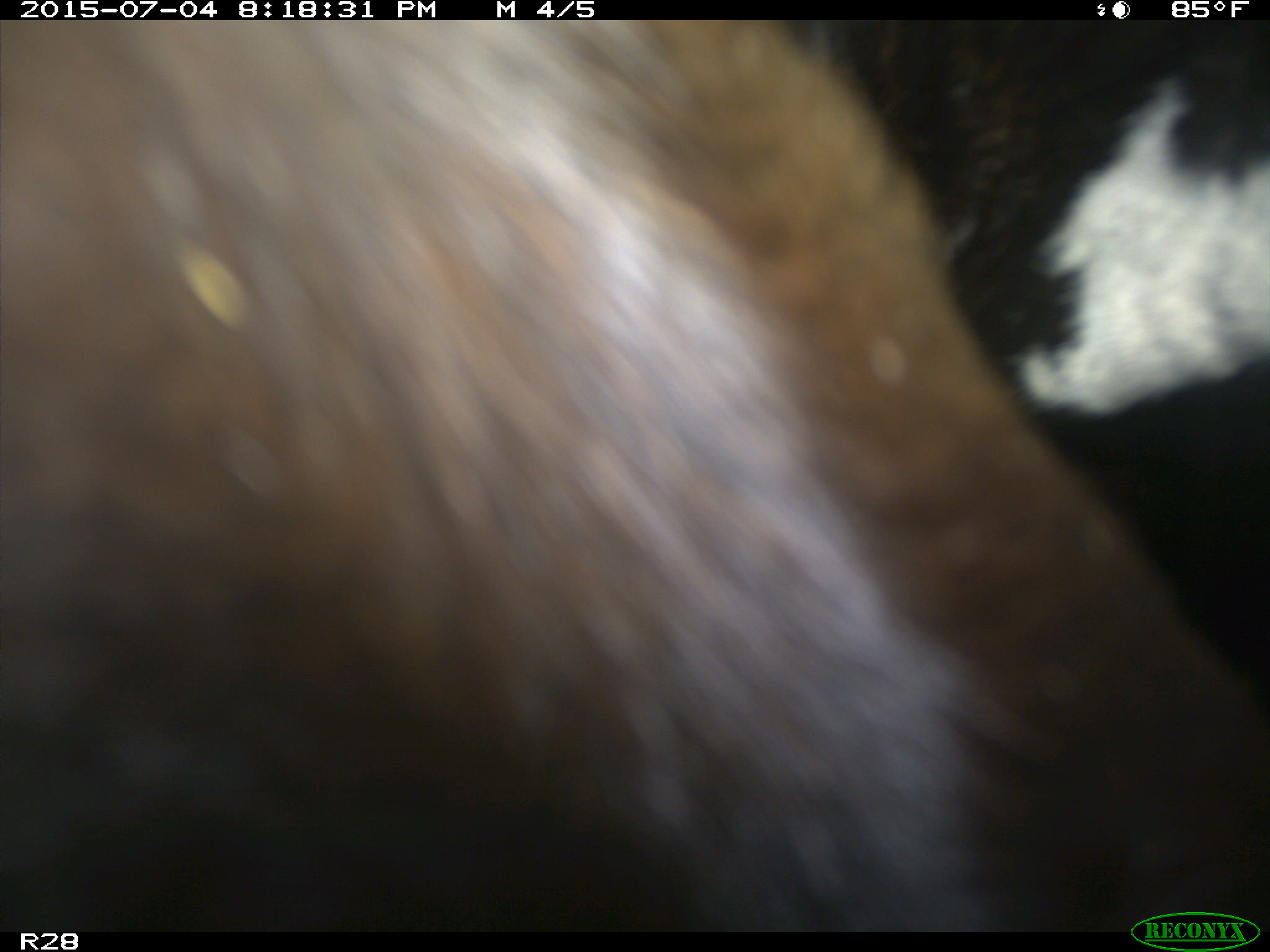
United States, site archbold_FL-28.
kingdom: Animalia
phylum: Chordata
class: Mammalia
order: Artiodactyla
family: Bovidae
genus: Bos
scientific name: Bos taurus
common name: domestic cow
Bos taurus (domestic cow).